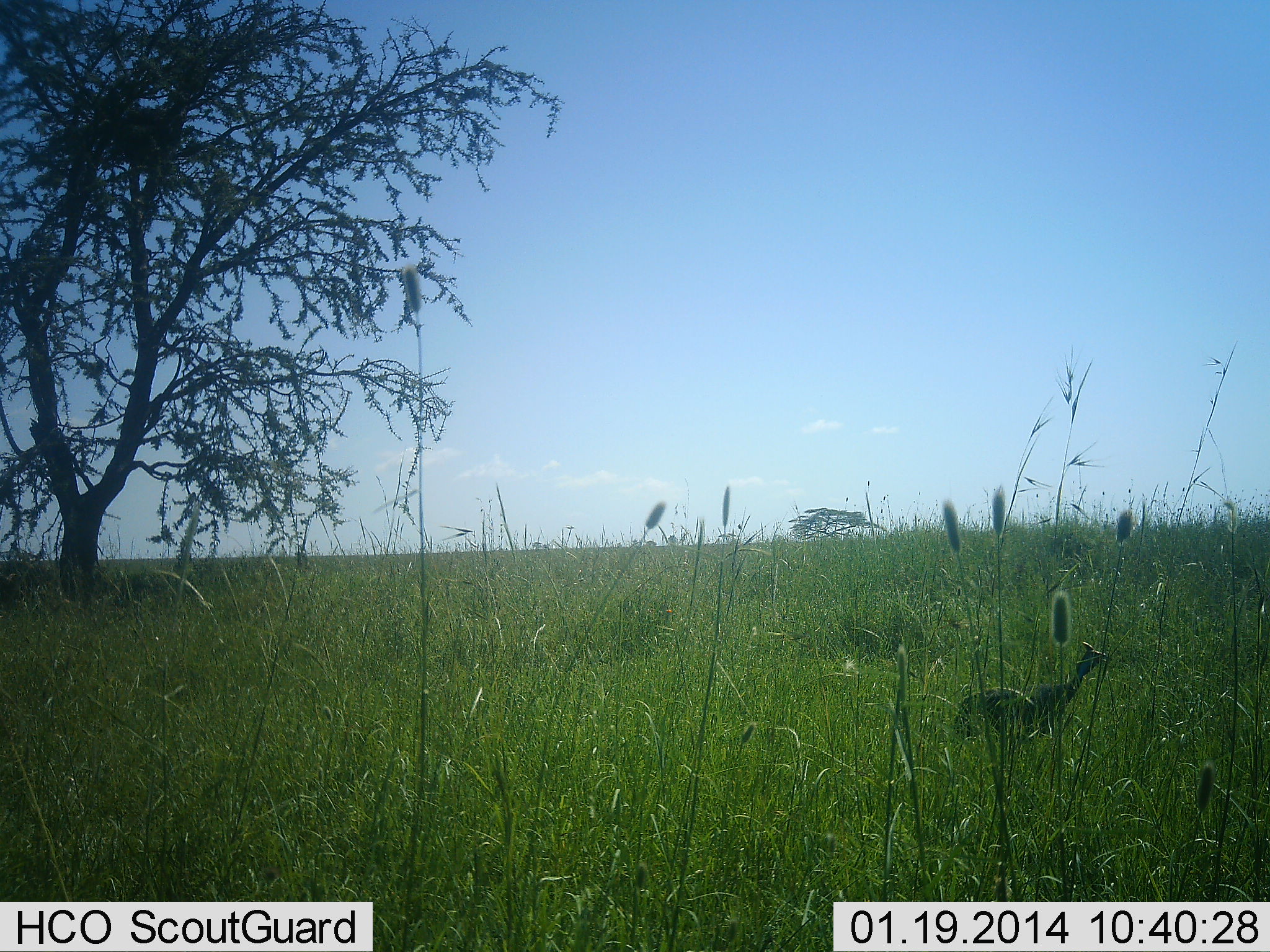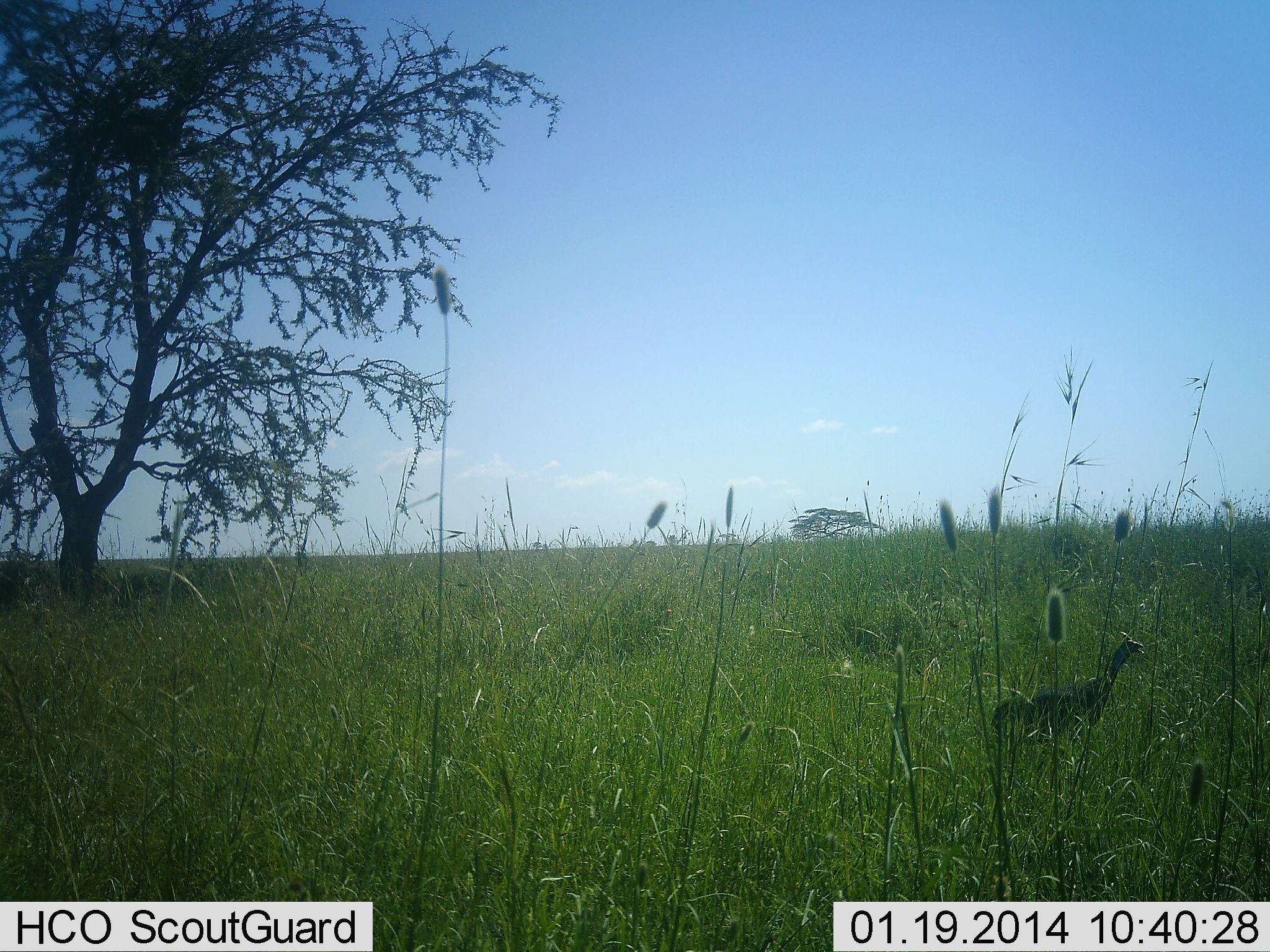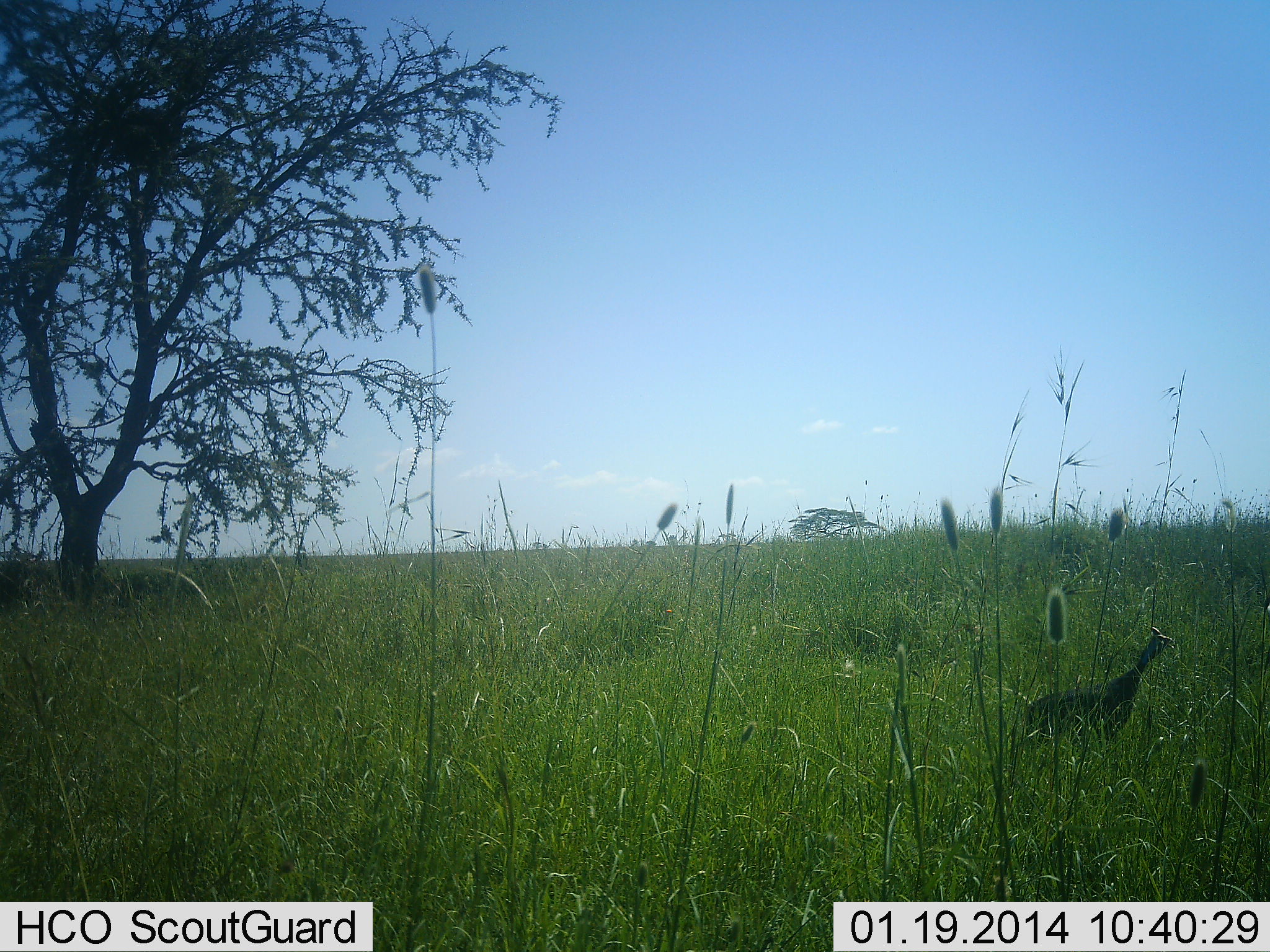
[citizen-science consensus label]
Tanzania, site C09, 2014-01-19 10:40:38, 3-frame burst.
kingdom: Animalia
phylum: Chordata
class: Aves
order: Galliformes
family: Numididae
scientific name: Numididae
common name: guinea fowl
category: guineafowl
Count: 1.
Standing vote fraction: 0%.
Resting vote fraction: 0%.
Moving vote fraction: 100%.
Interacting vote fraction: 0%.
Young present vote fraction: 0%.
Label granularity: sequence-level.